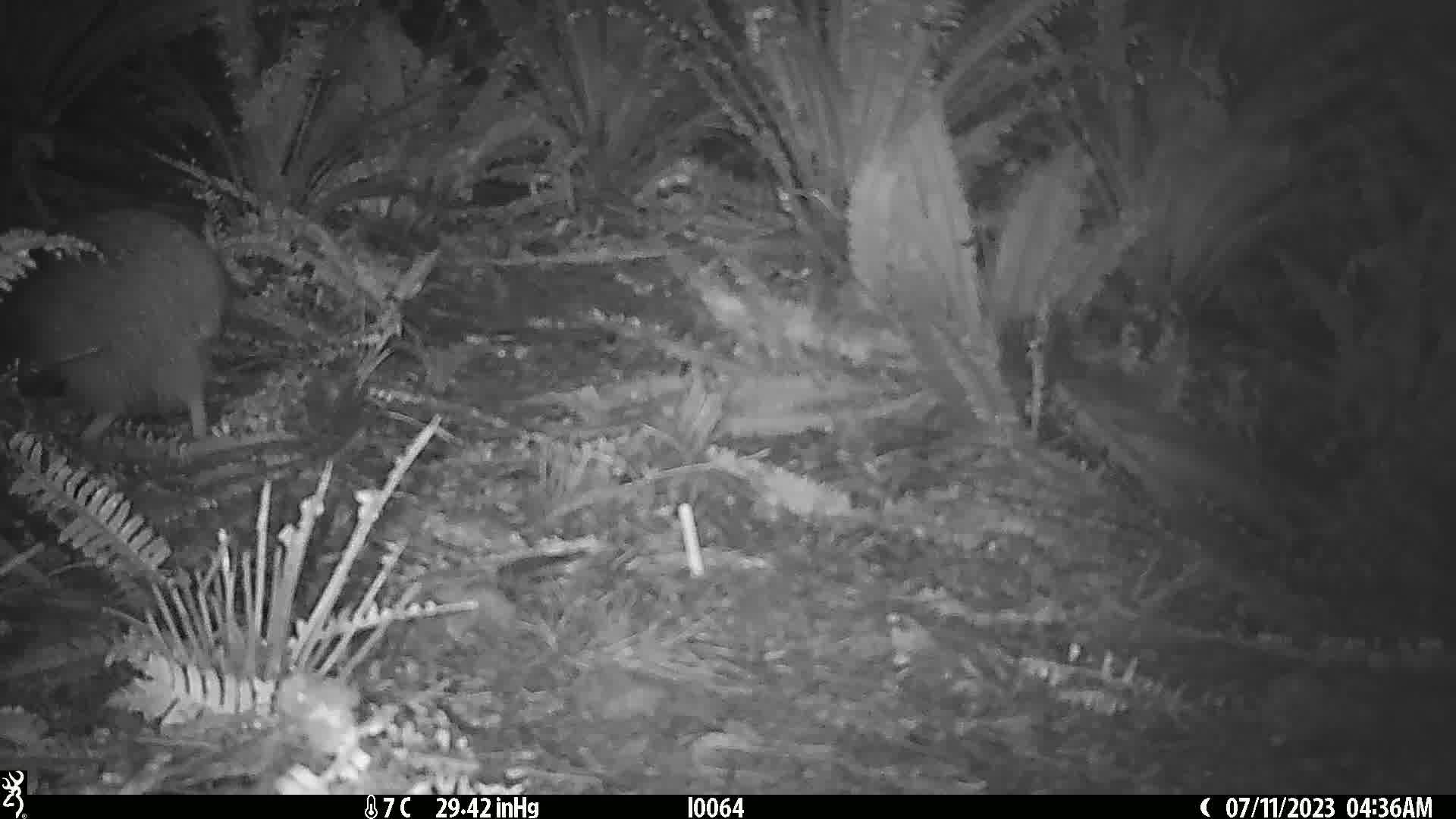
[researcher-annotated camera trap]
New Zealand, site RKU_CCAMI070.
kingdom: Animalia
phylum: Chordata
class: Aves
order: Apterygiformes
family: Apterygidae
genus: Apteryx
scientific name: Apteryx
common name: kiwi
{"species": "kiwi (Apteryx)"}